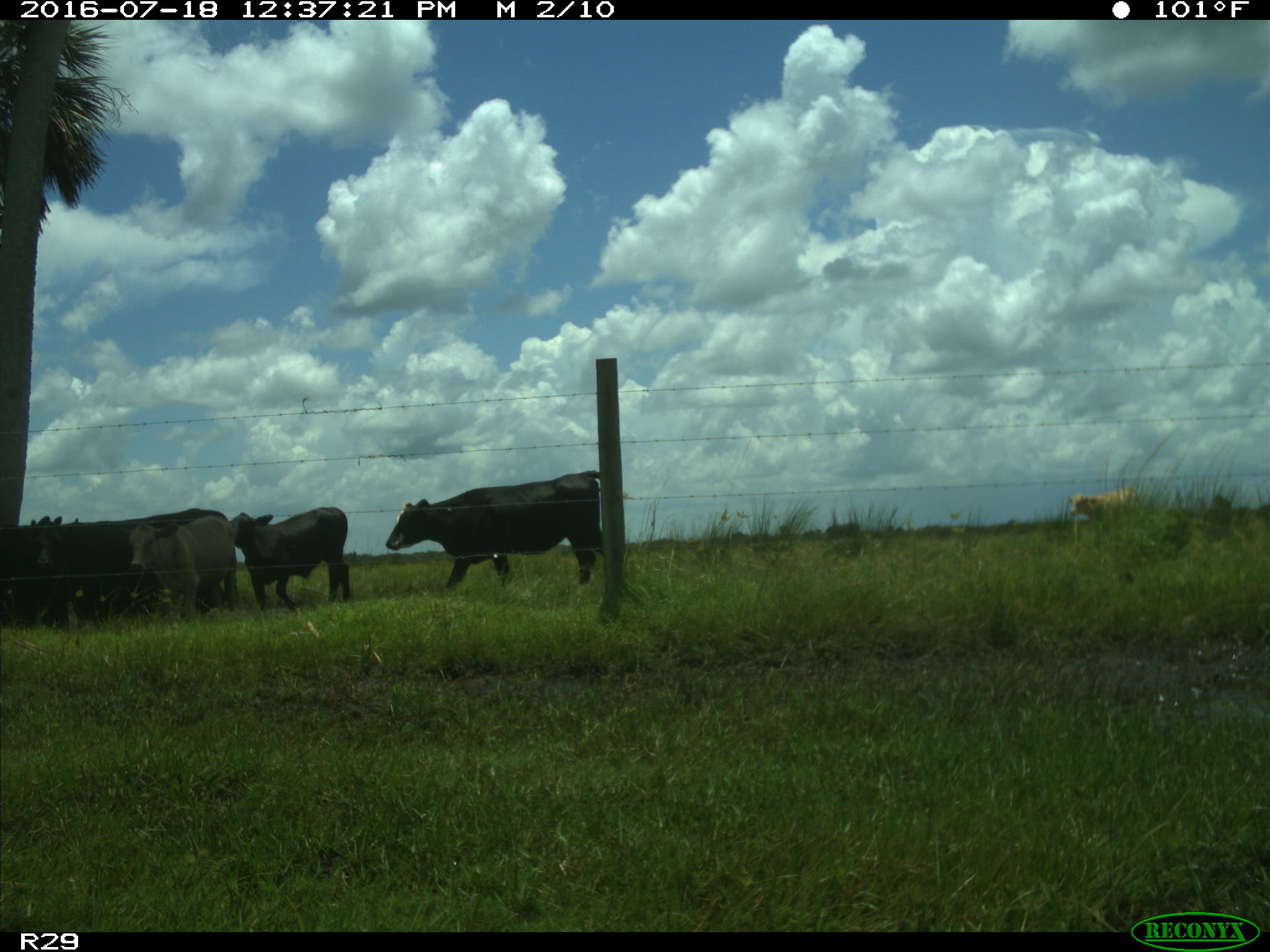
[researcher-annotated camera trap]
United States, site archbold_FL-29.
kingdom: Animalia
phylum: Chordata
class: Mammalia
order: Artiodactyla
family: Bovidae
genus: Bos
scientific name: Bos taurus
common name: domestic cow